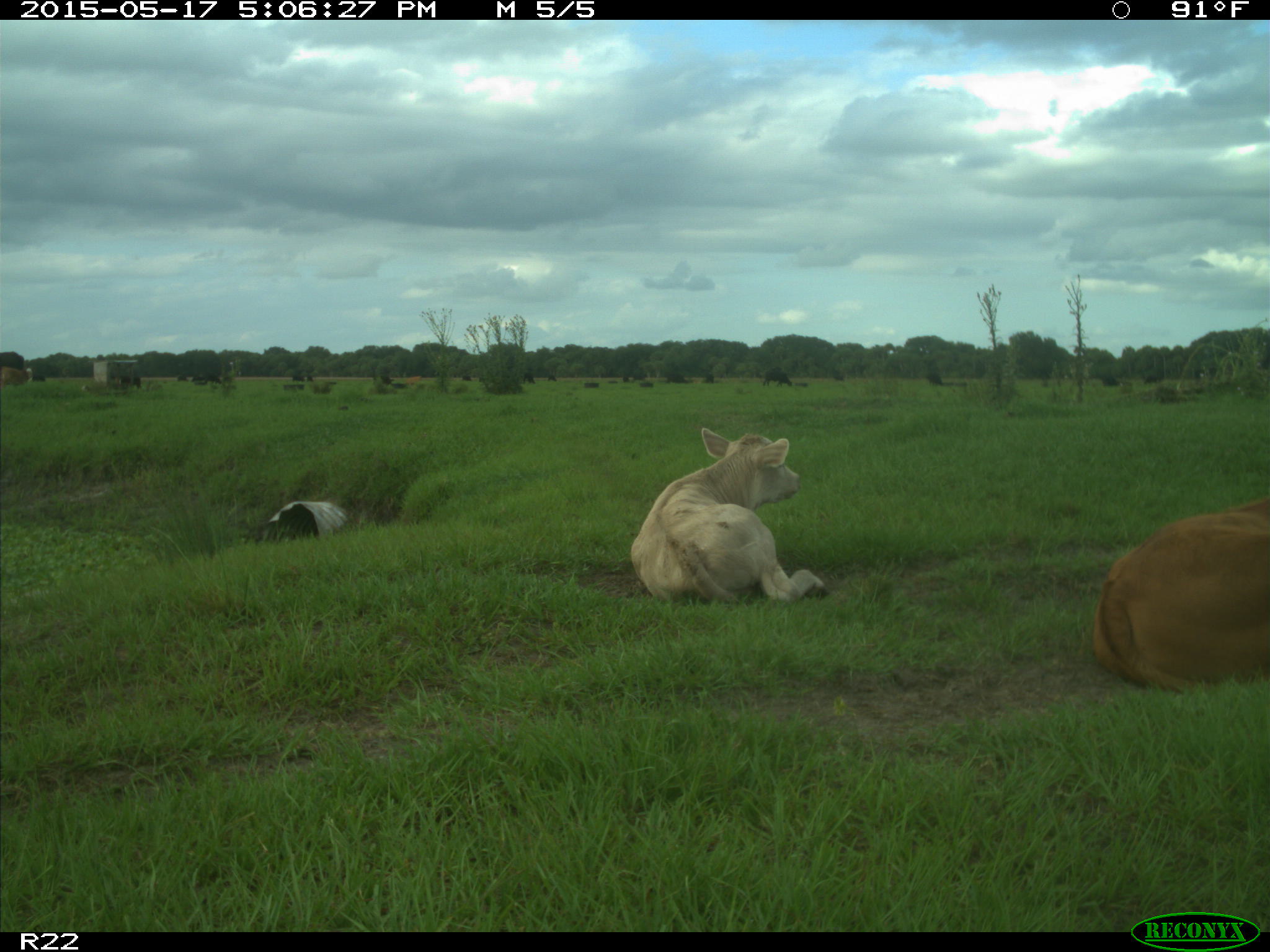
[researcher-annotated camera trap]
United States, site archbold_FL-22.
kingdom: Animalia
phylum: Chordata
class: Mammalia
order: Artiodactyla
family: Bovidae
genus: Bos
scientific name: Bos taurus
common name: domestic cow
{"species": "Bos taurus (domestic cow)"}